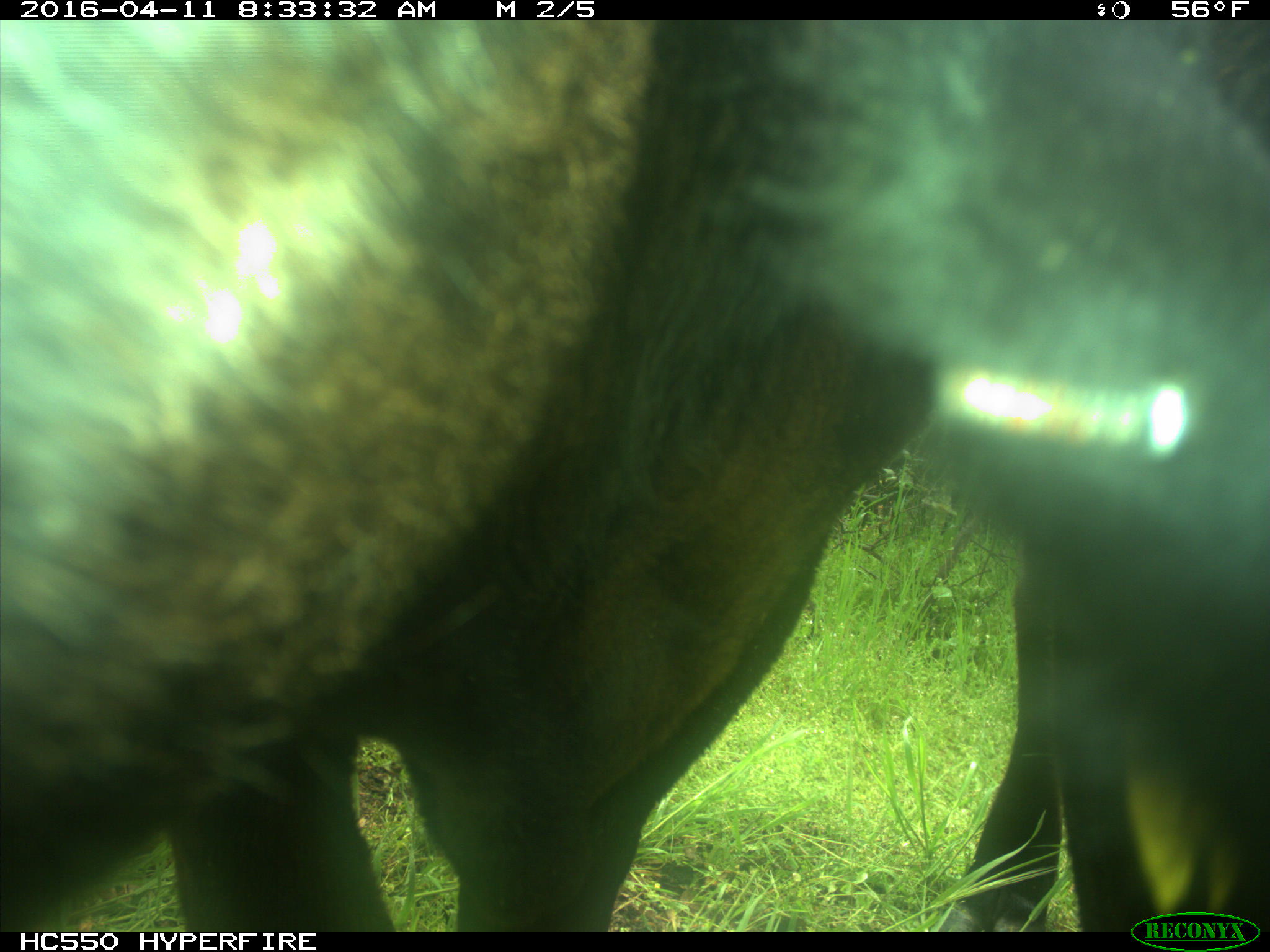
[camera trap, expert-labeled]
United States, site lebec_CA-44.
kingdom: Animalia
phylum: Chordata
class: Mammalia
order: Artiodactyla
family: Bovidae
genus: Bos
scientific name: Bos taurus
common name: domestic cow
Bos taurus (domestic cow).